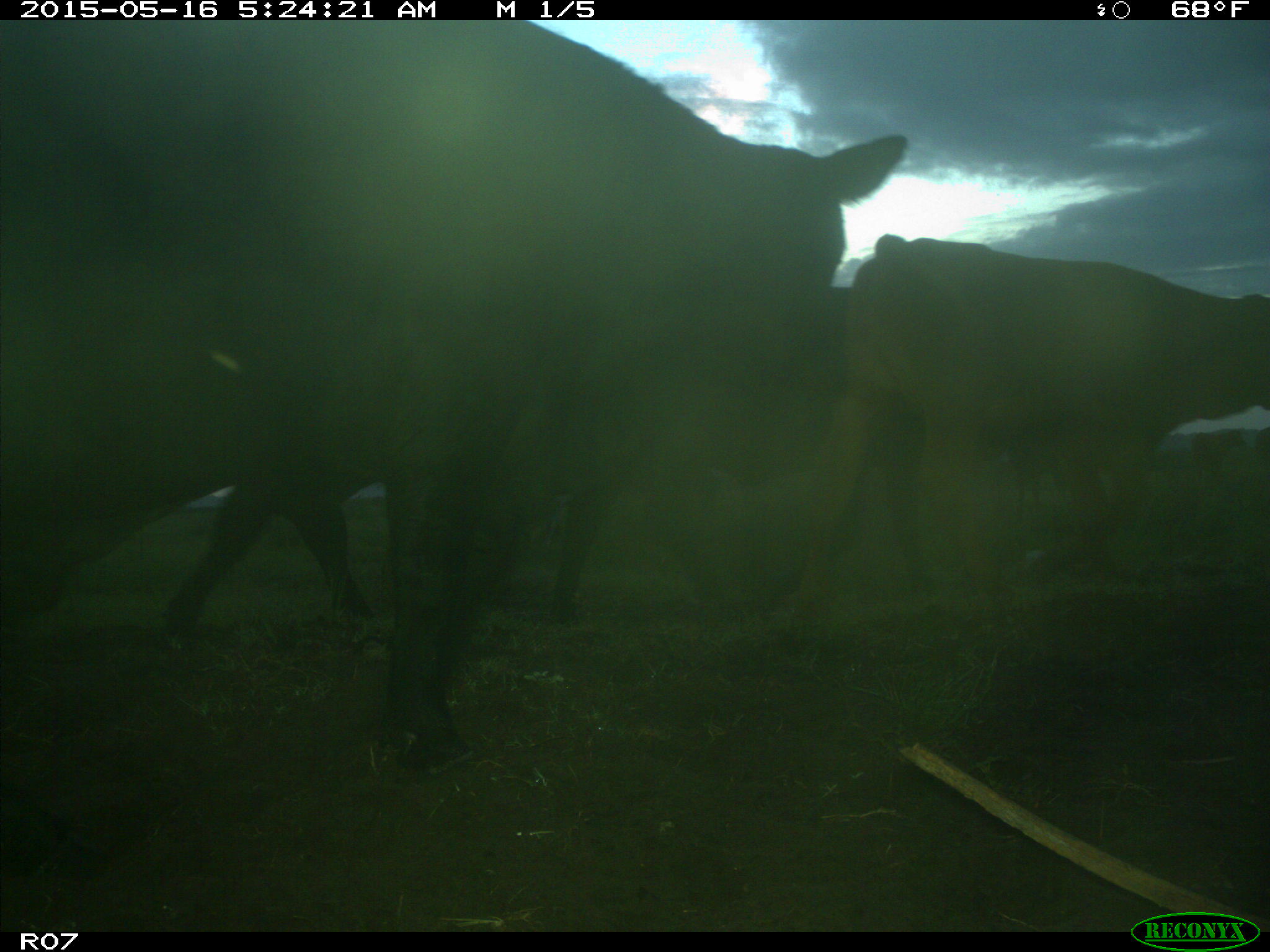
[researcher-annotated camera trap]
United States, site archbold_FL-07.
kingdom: Animalia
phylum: Chordata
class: Mammalia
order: Artiodactyla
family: Bovidae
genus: Bos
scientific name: Bos taurus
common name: domestic cow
Bos taurus (domestic cow).